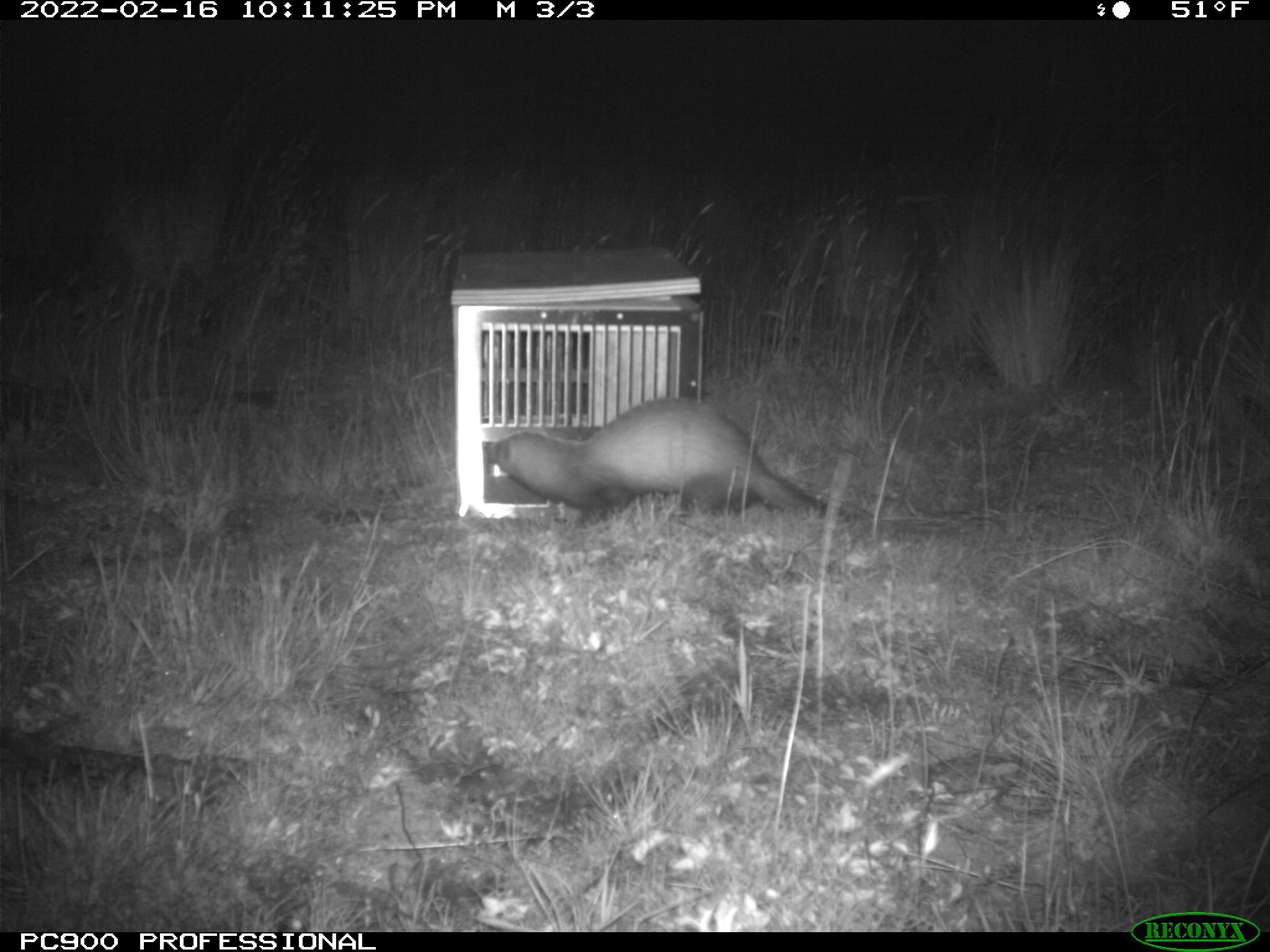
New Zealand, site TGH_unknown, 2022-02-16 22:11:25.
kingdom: Animalia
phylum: Chordata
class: Mammalia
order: Carnivora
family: Mustelidae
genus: Mustela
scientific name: Mustela furo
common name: ferret